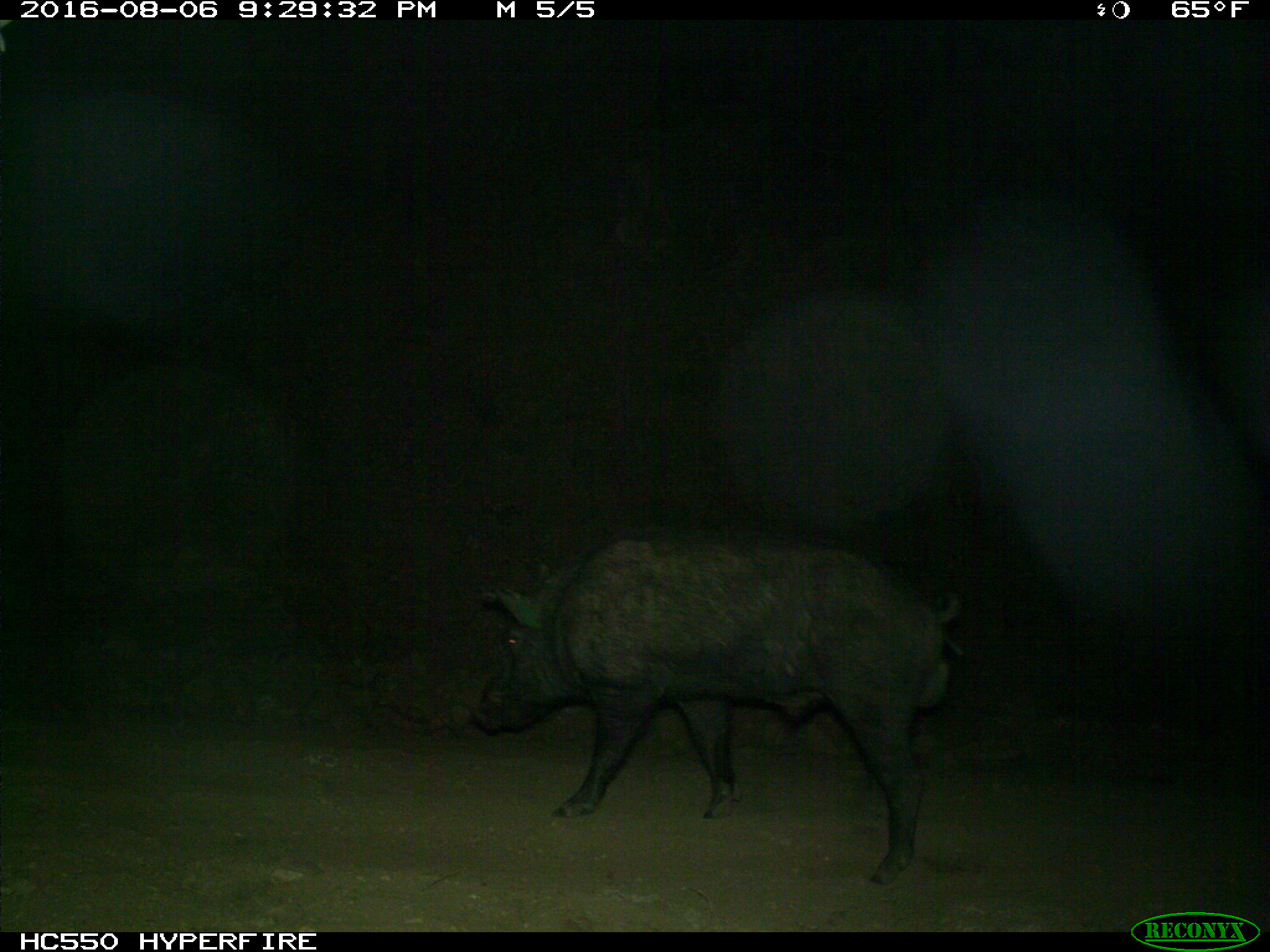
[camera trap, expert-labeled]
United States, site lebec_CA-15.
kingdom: Animalia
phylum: Chordata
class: Mammalia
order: Artiodactyla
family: Suidae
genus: Sus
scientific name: Sus scrofa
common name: wild boar